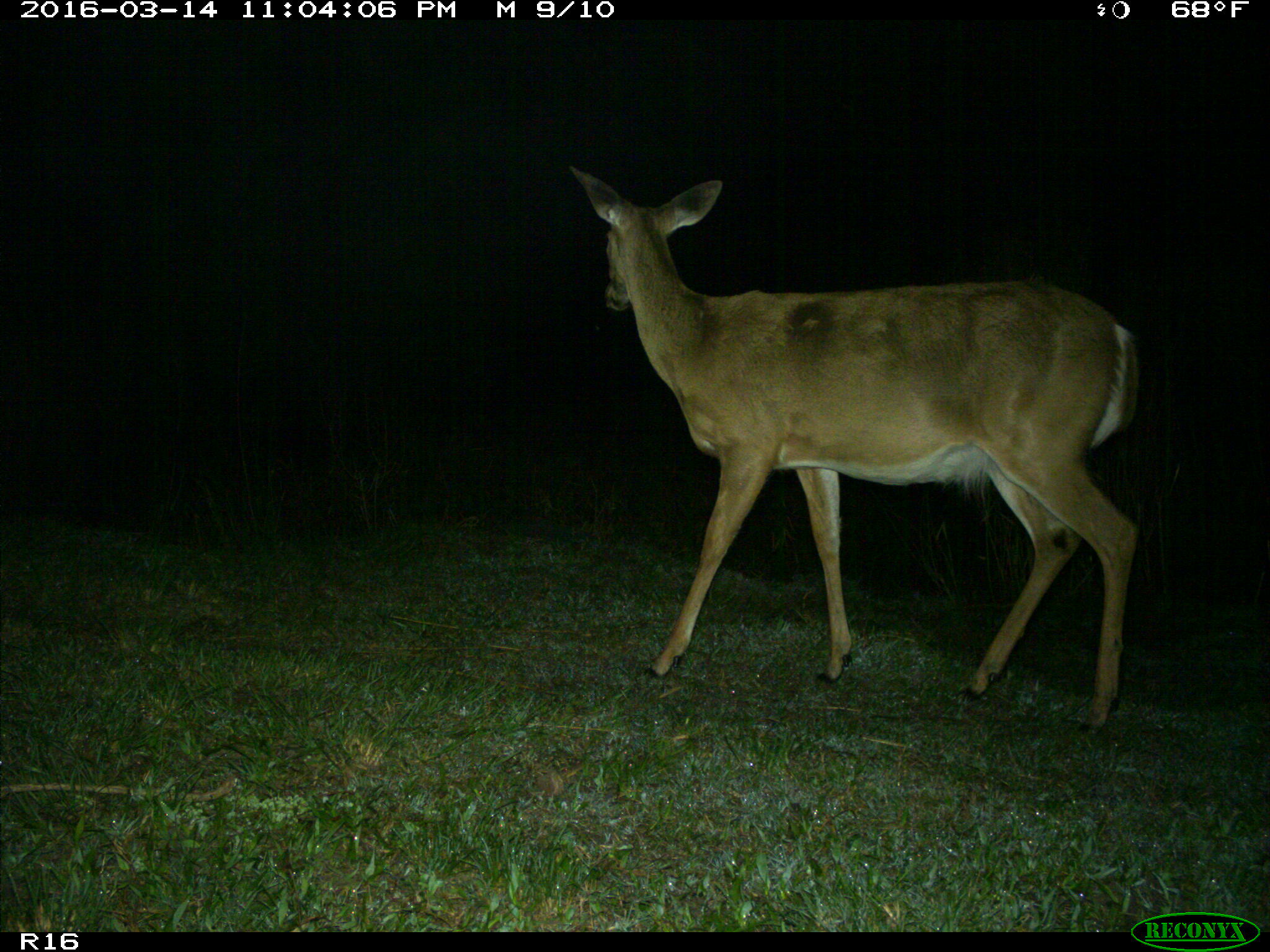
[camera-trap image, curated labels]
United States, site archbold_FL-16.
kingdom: Animalia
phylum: Chordata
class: Mammalia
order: Artiodactyla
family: Cervidae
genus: Odocoileus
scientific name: Odocoileus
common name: deer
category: unidentified deer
Unidentified deer (deer) (Odocoileus).